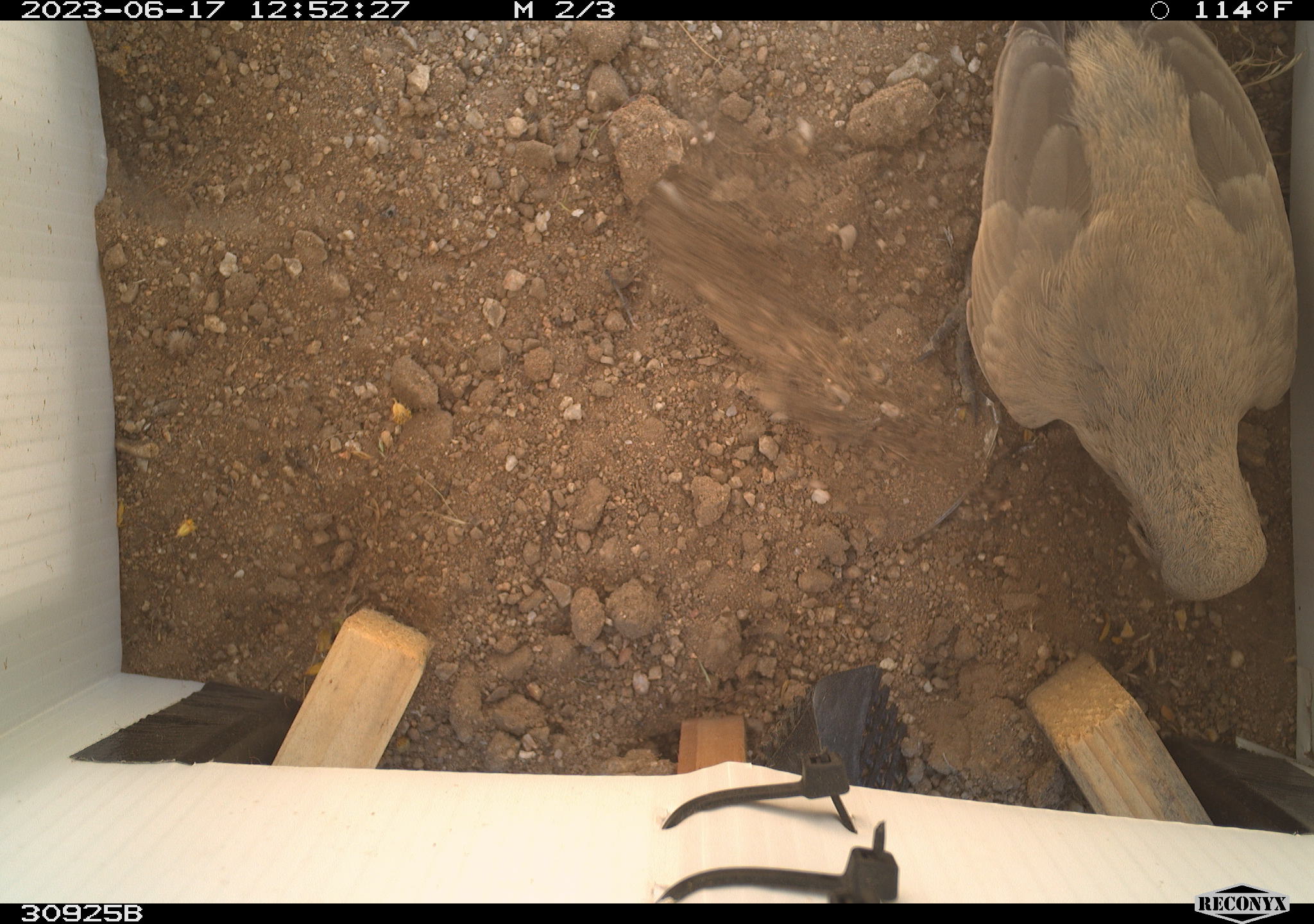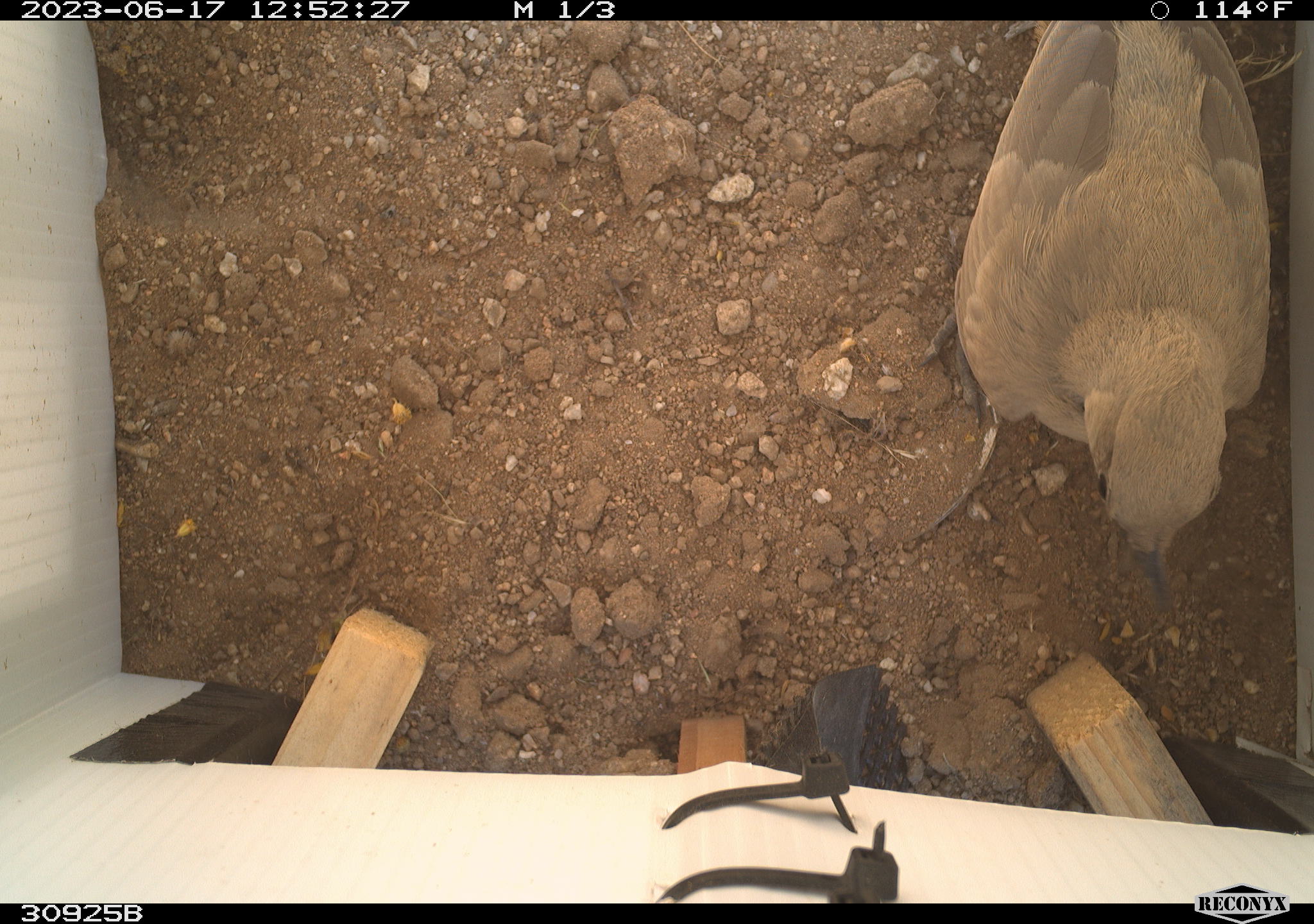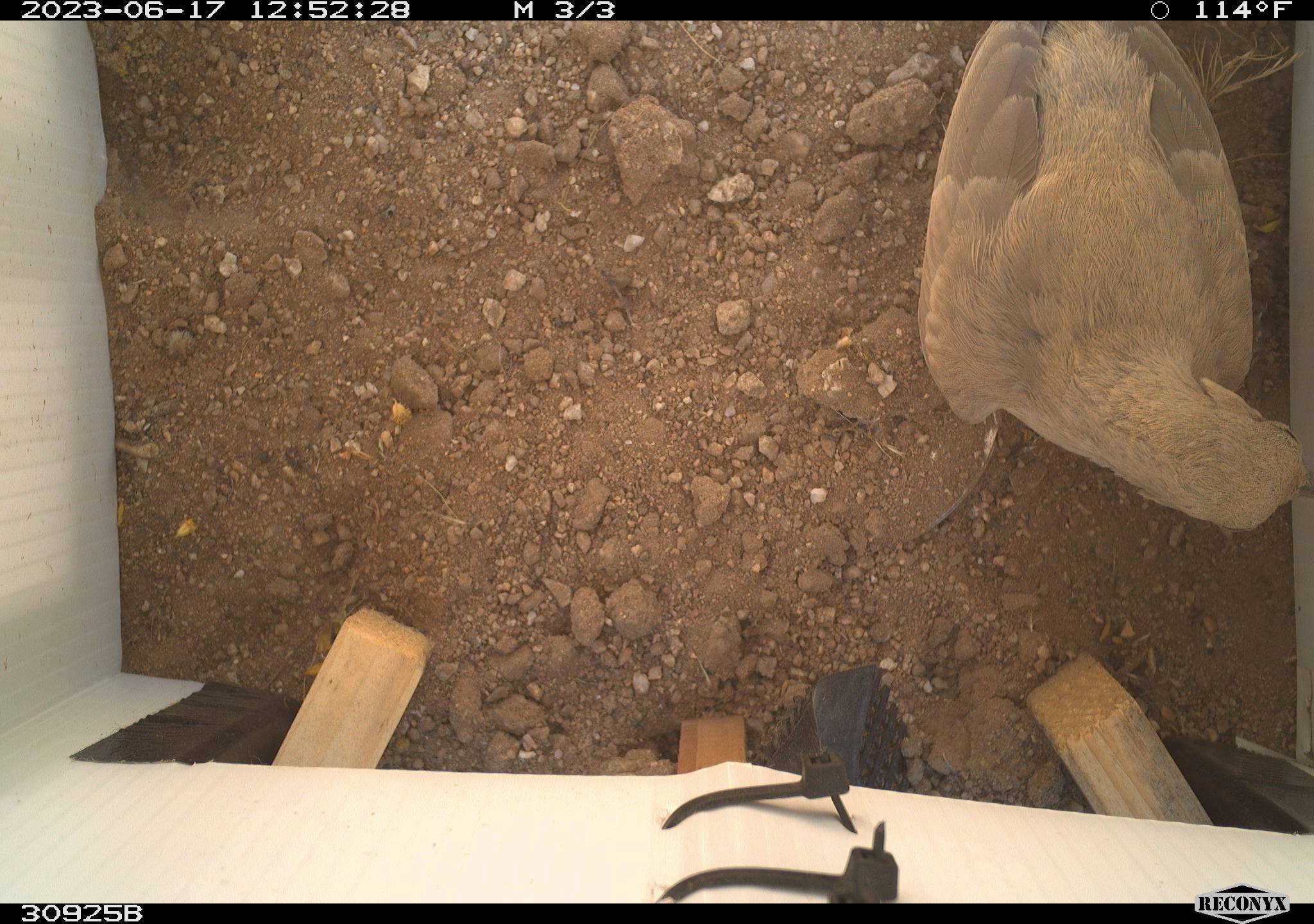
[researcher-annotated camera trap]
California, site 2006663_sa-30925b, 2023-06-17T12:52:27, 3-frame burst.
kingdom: Animalia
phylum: Chordata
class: Aves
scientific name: Aves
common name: bird